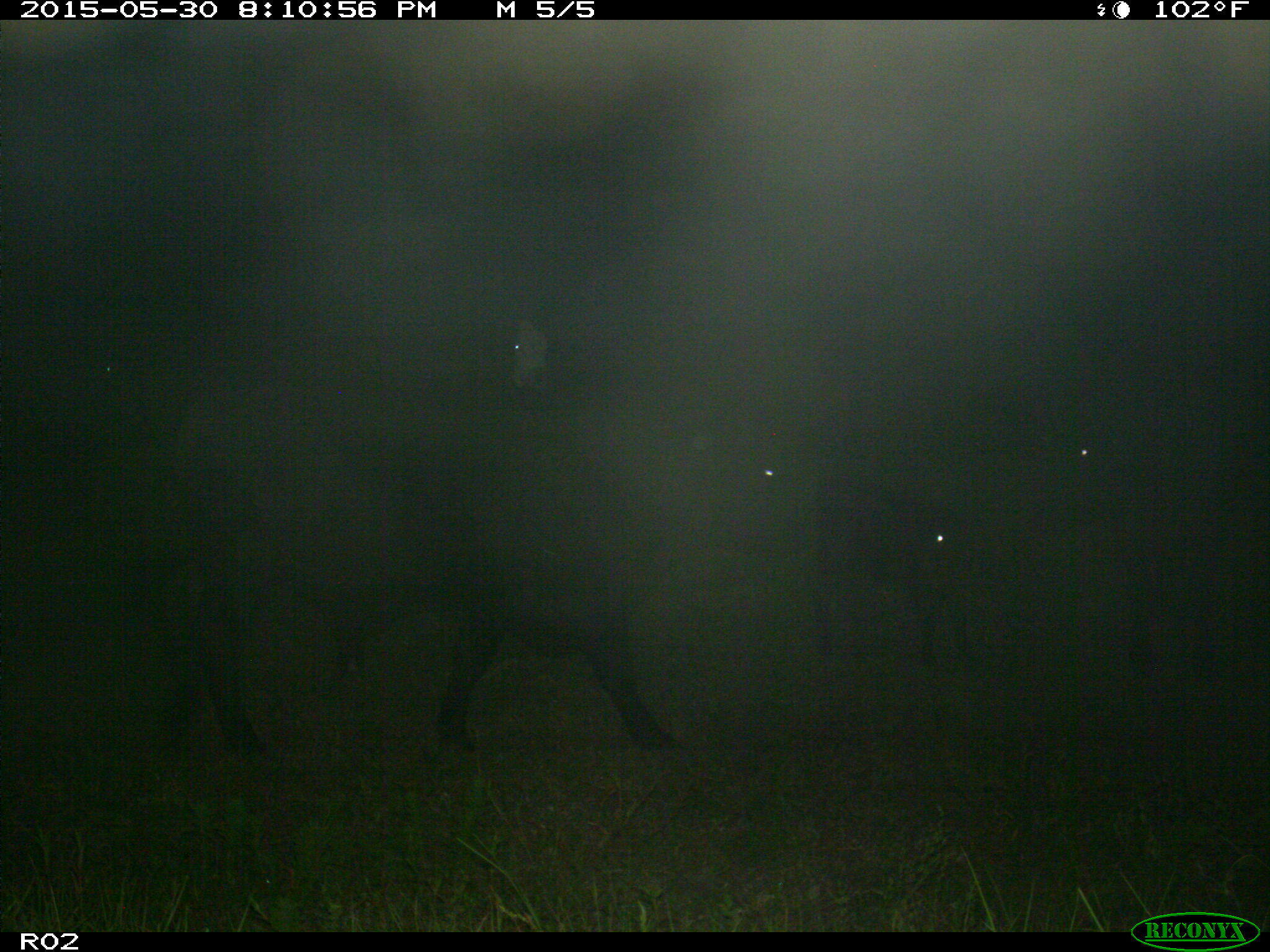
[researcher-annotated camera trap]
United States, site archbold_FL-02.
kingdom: Animalia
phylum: Chordata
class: Mammalia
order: Artiodactyla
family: Bovidae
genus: Bos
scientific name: Bos taurus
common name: domestic cow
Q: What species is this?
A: Bos taurus (domestic cow).